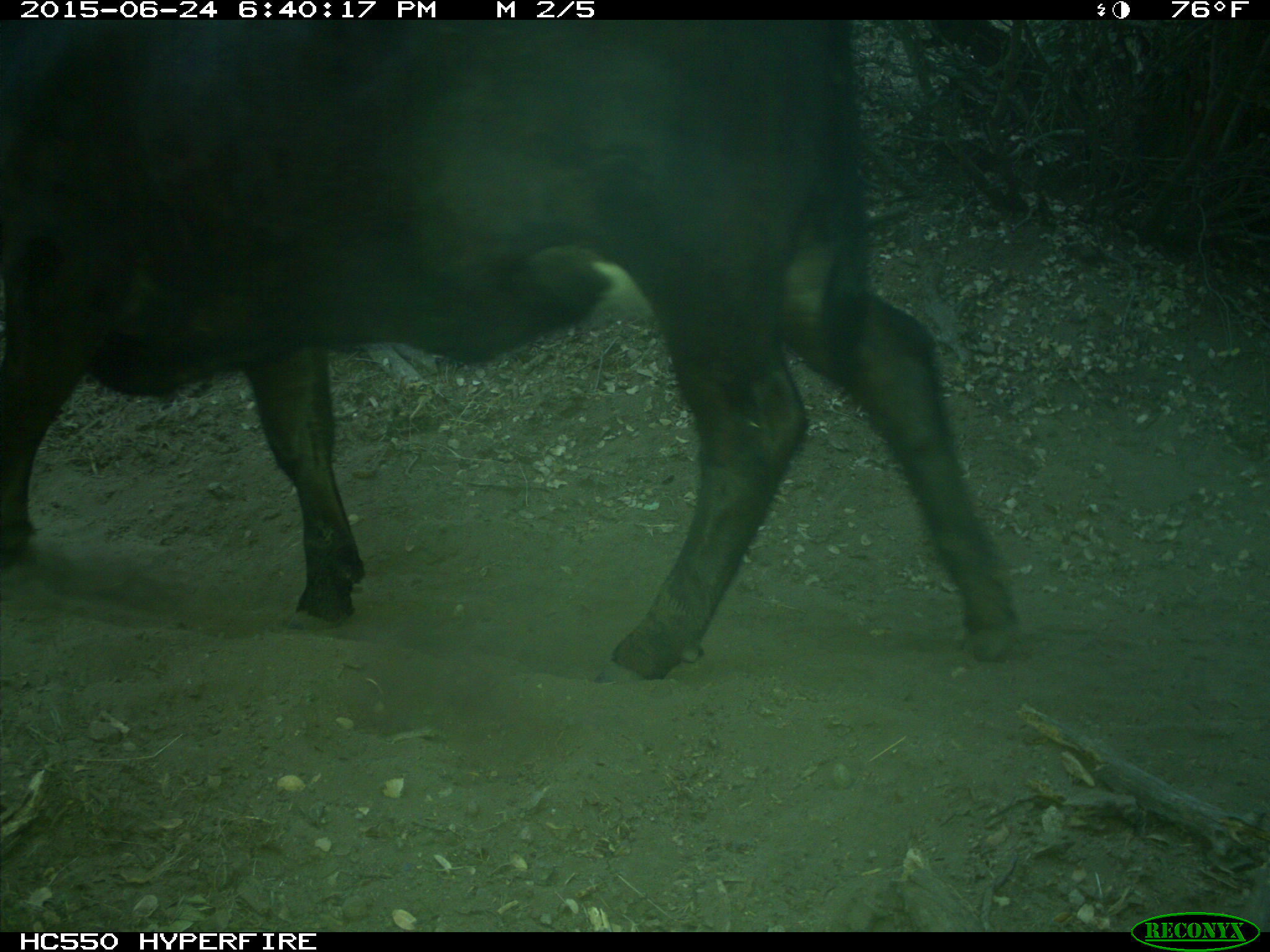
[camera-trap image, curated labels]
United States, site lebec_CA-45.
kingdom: Animalia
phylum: Chordata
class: Mammalia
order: Artiodactyla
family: Bovidae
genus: Bos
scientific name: Bos taurus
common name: domestic cow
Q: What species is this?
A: Bos taurus (domestic cow).